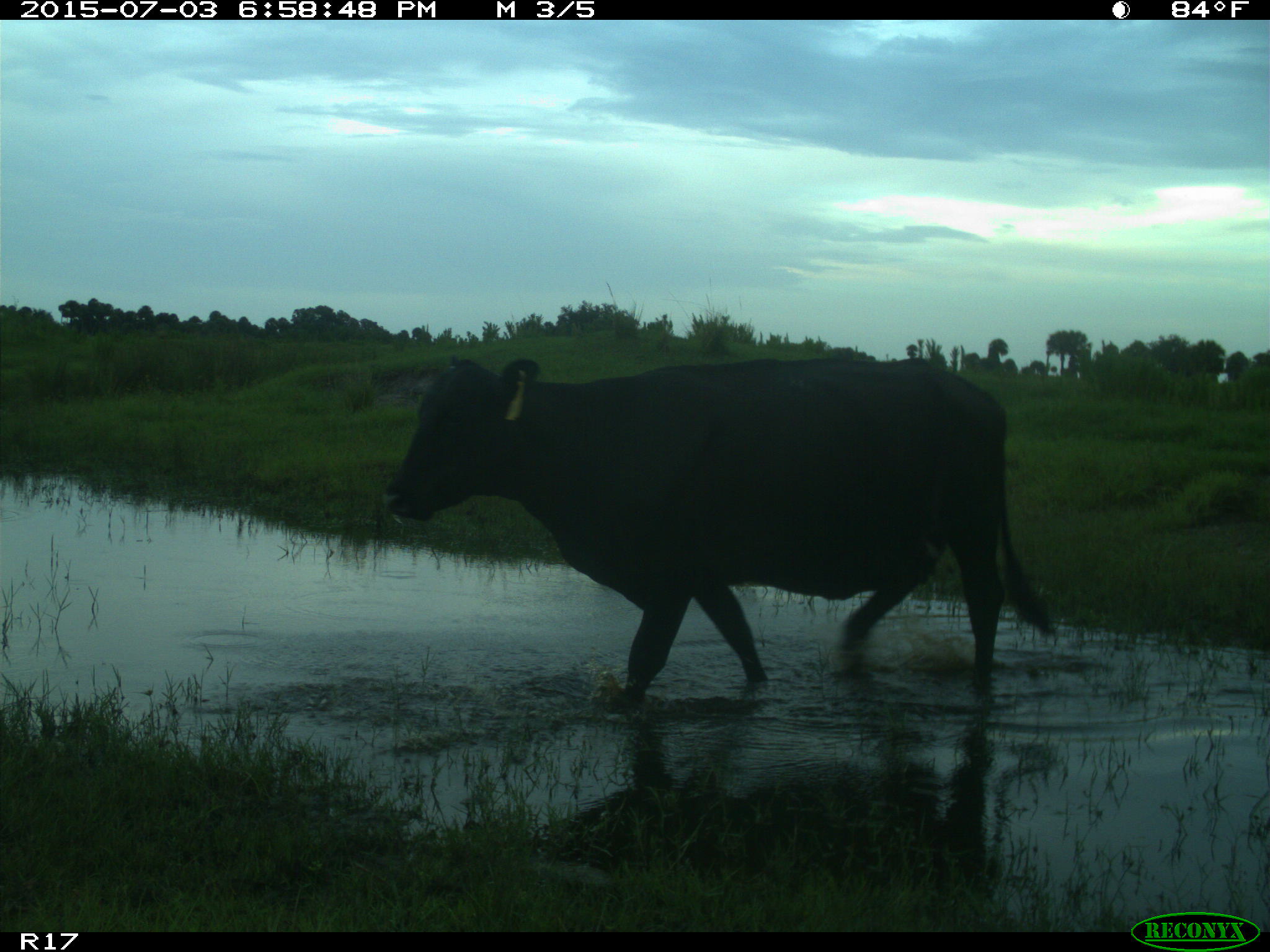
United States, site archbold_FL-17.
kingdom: Animalia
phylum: Chordata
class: Mammalia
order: Artiodactyla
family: Bovidae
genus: Bos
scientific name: Bos taurus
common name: domestic cow